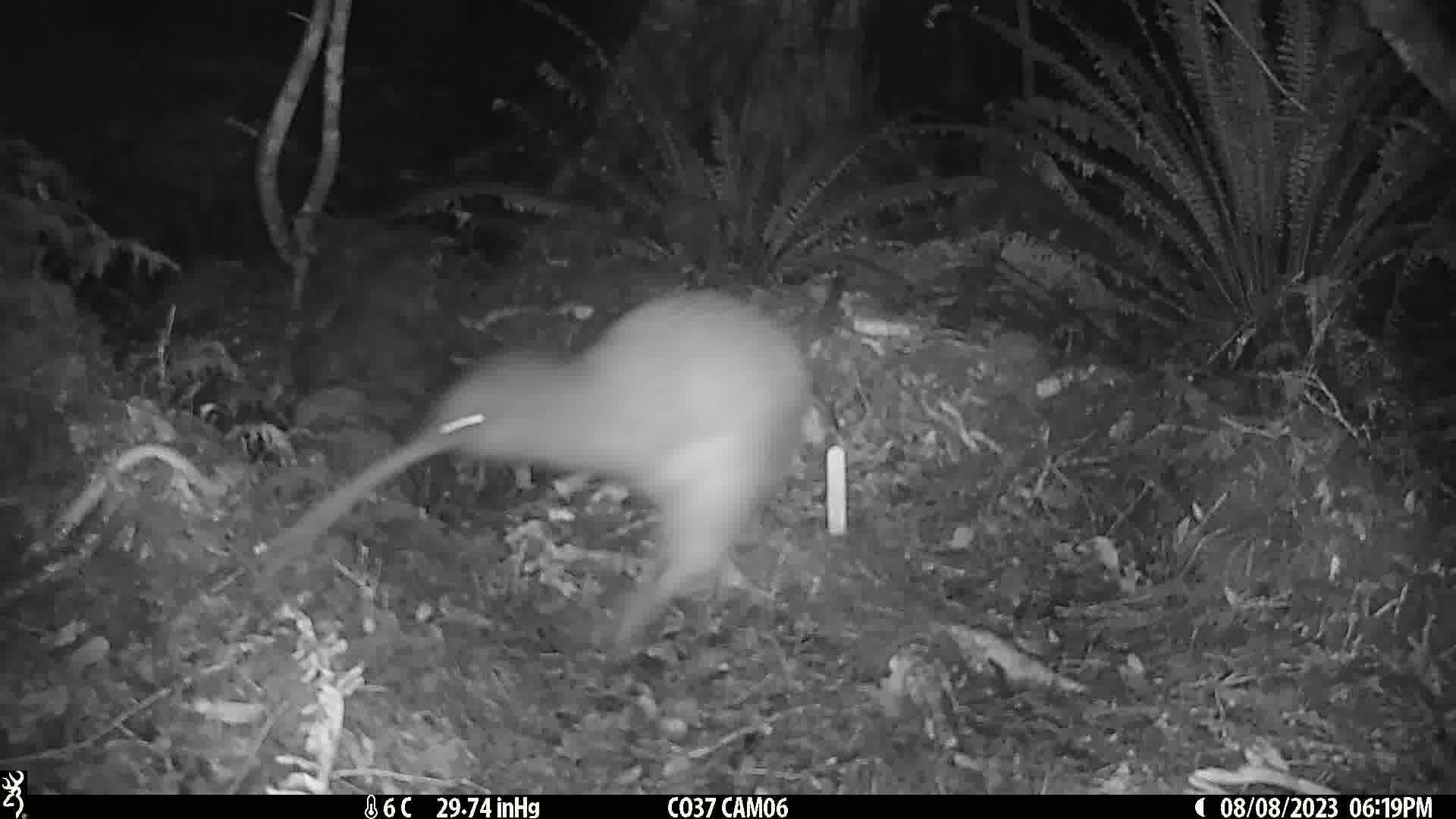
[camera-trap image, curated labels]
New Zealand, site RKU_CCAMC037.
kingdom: Animalia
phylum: Chordata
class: Aves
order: Apterygiformes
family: Apterygidae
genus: Apteryx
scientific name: Apteryx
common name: kiwi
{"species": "kiwi (Apteryx)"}